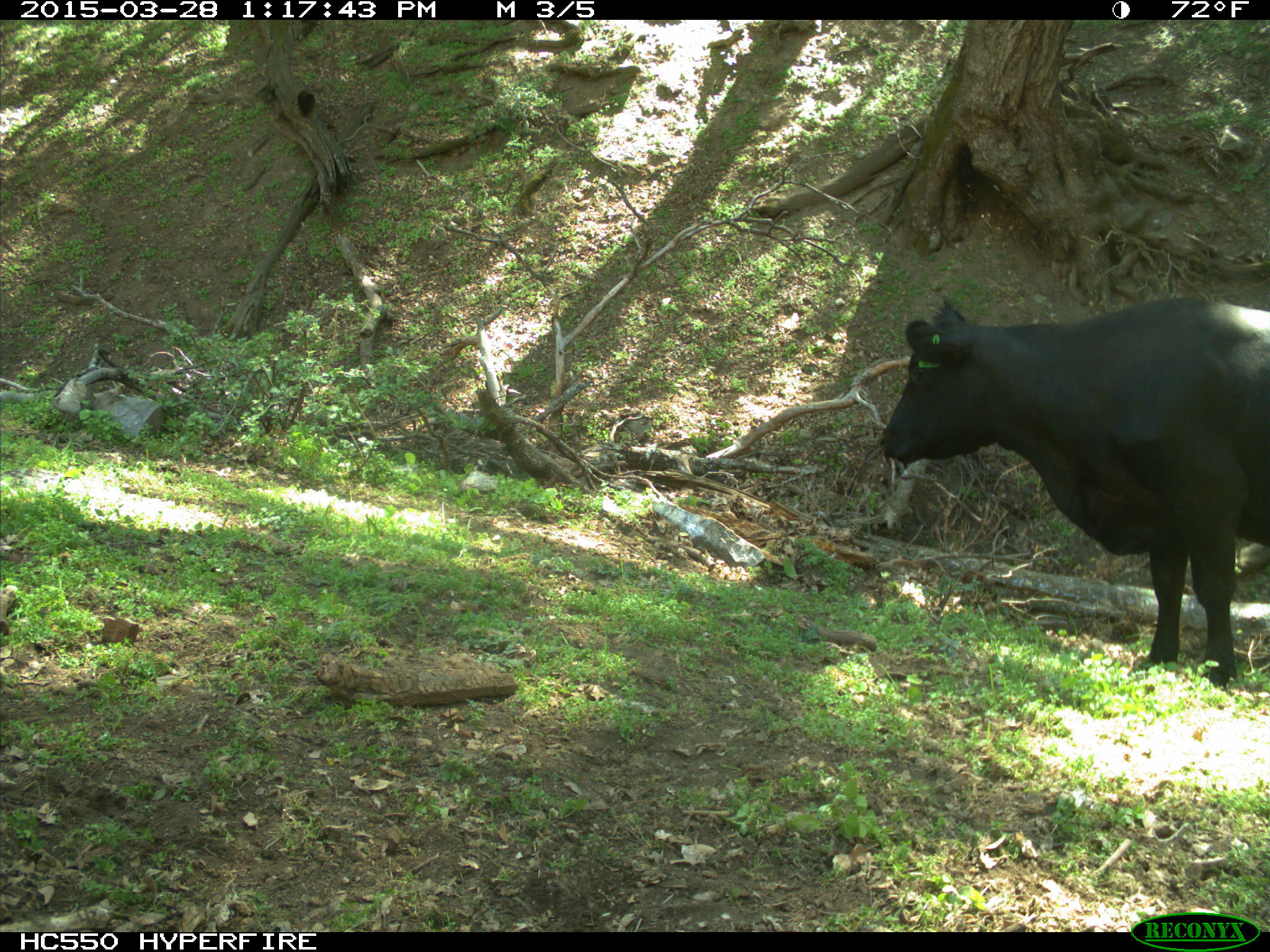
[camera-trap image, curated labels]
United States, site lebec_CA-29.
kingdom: Animalia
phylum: Chordata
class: Mammalia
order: Artiodactyla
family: Bovidae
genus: Bos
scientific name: Bos taurus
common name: domestic cow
Bos taurus (domestic cow).